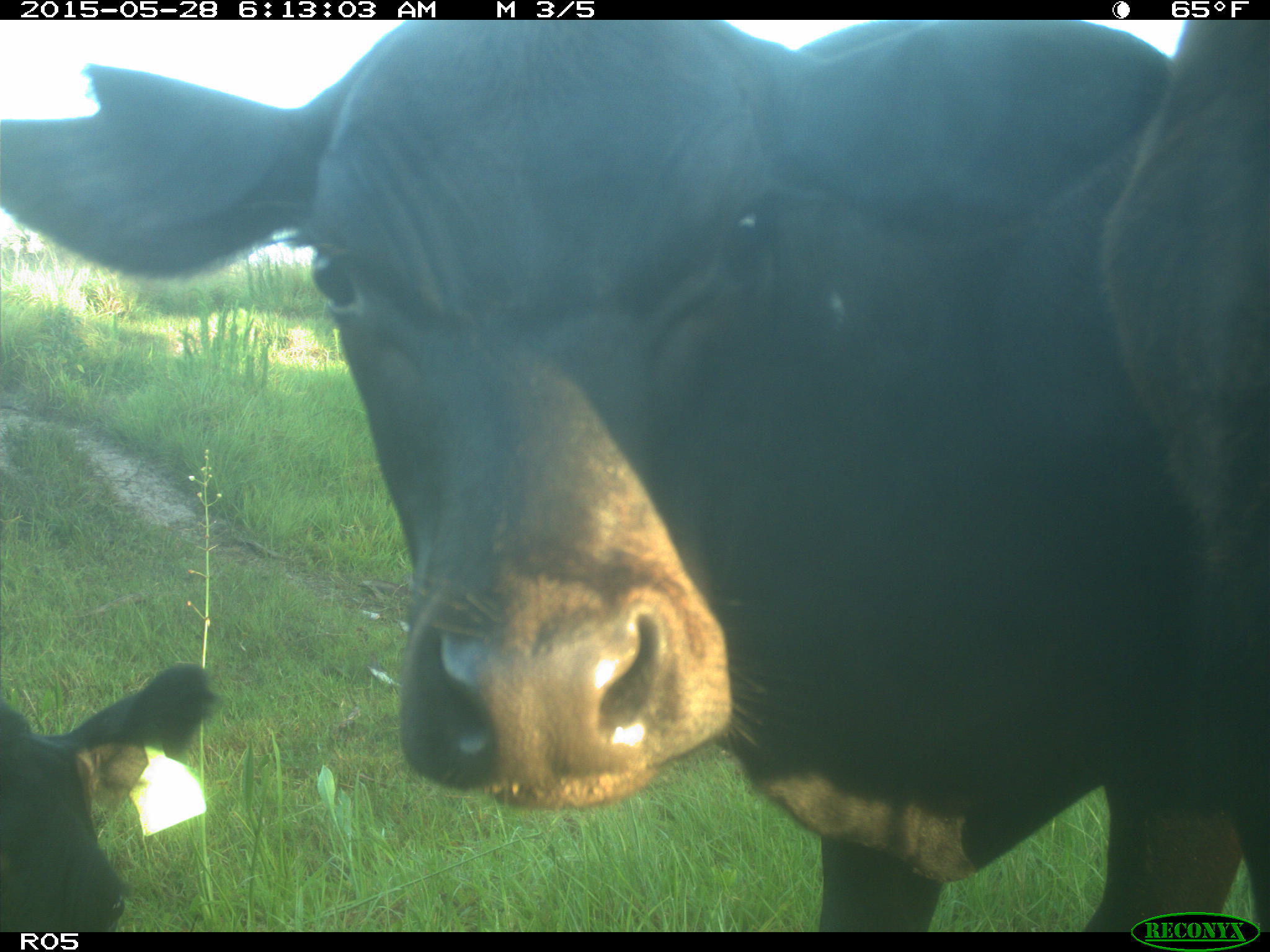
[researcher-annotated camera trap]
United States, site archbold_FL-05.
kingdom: Animalia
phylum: Chordata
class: Mammalia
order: Artiodactyla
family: Bovidae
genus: Bos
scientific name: Bos taurus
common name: domestic cow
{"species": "Bos taurus (domestic cow)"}